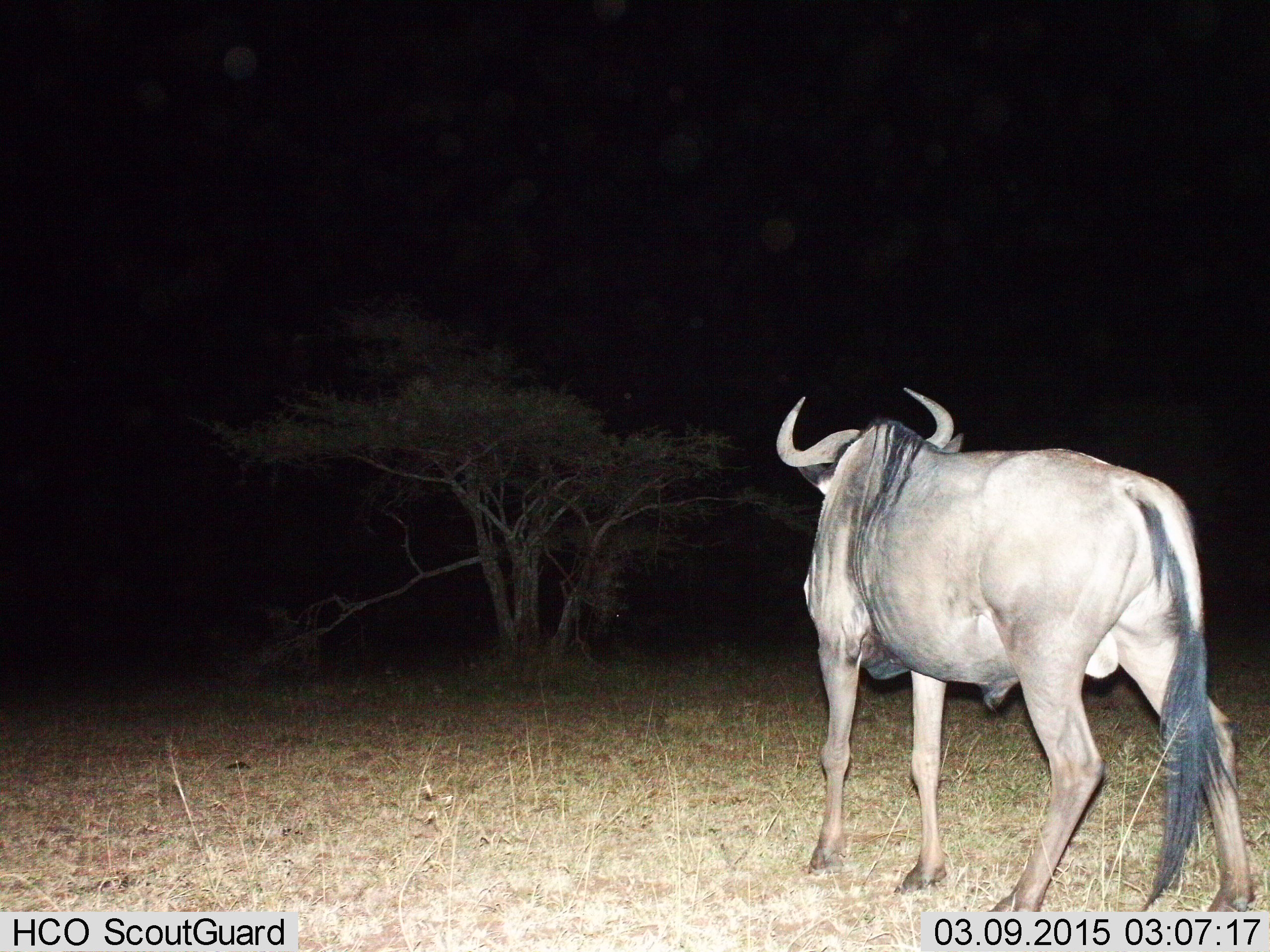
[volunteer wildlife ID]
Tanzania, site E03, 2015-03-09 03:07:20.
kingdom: Animalia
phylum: Chordata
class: Mammalia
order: Artiodactyla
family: Bovidae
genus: Connochaetes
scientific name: Connochaetes taurinus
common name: blue wildebeest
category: wildebeest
Wildebeest (blue wildebeest) (Connochaetes taurinus), count 1. Behavior (volunteer vote fractions): standing 60%, resting 0%, moving 40%, interacting 0%. Young present (vote fraction): 0%. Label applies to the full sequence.